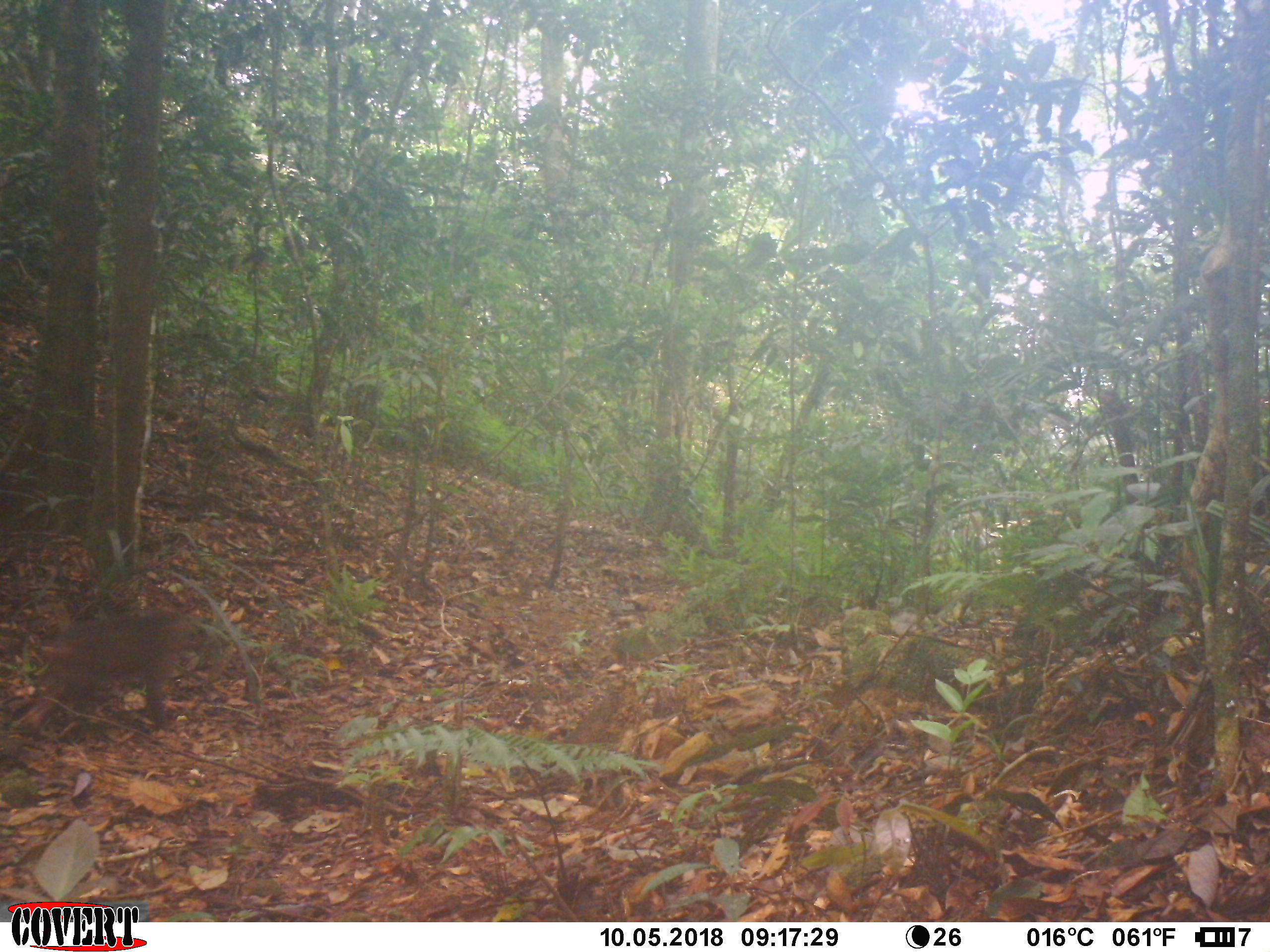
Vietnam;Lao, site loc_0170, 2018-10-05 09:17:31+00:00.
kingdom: Animalia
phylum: Chordata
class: Mammalia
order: Primates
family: Cercopithecidae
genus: Macaca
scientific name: Macaca arctoides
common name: stump-tailed macaque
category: stump tailed macaque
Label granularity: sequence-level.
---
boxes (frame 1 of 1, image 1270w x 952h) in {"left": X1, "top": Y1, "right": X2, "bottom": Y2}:
stump tailed macaque: {"left": 8, "top": 605, "right": 194, "bottom": 733}